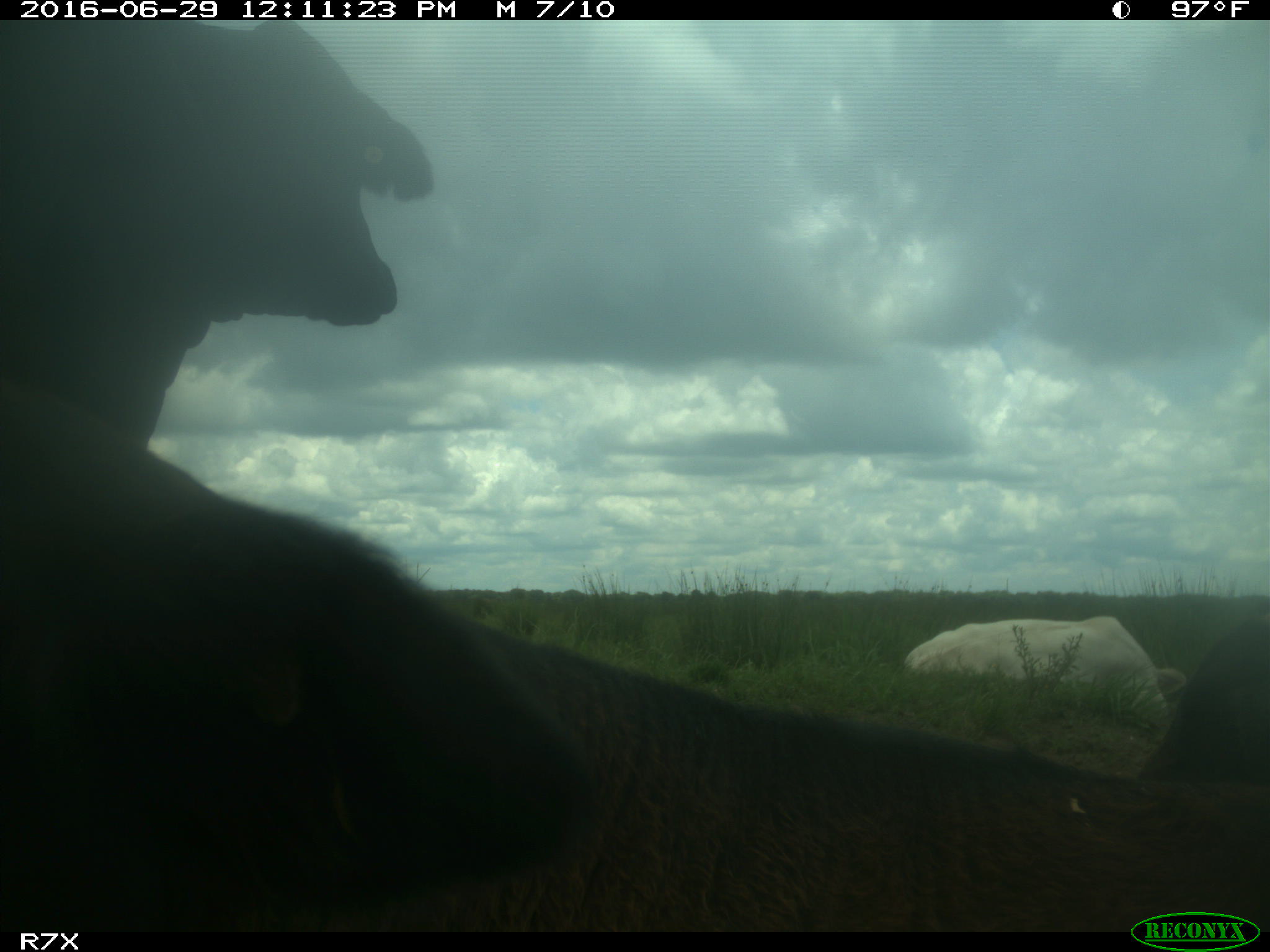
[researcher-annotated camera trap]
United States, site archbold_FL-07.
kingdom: Animalia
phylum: Chordata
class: Mammalia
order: Artiodactyla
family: Bovidae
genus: Bos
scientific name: Bos taurus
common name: domestic cow